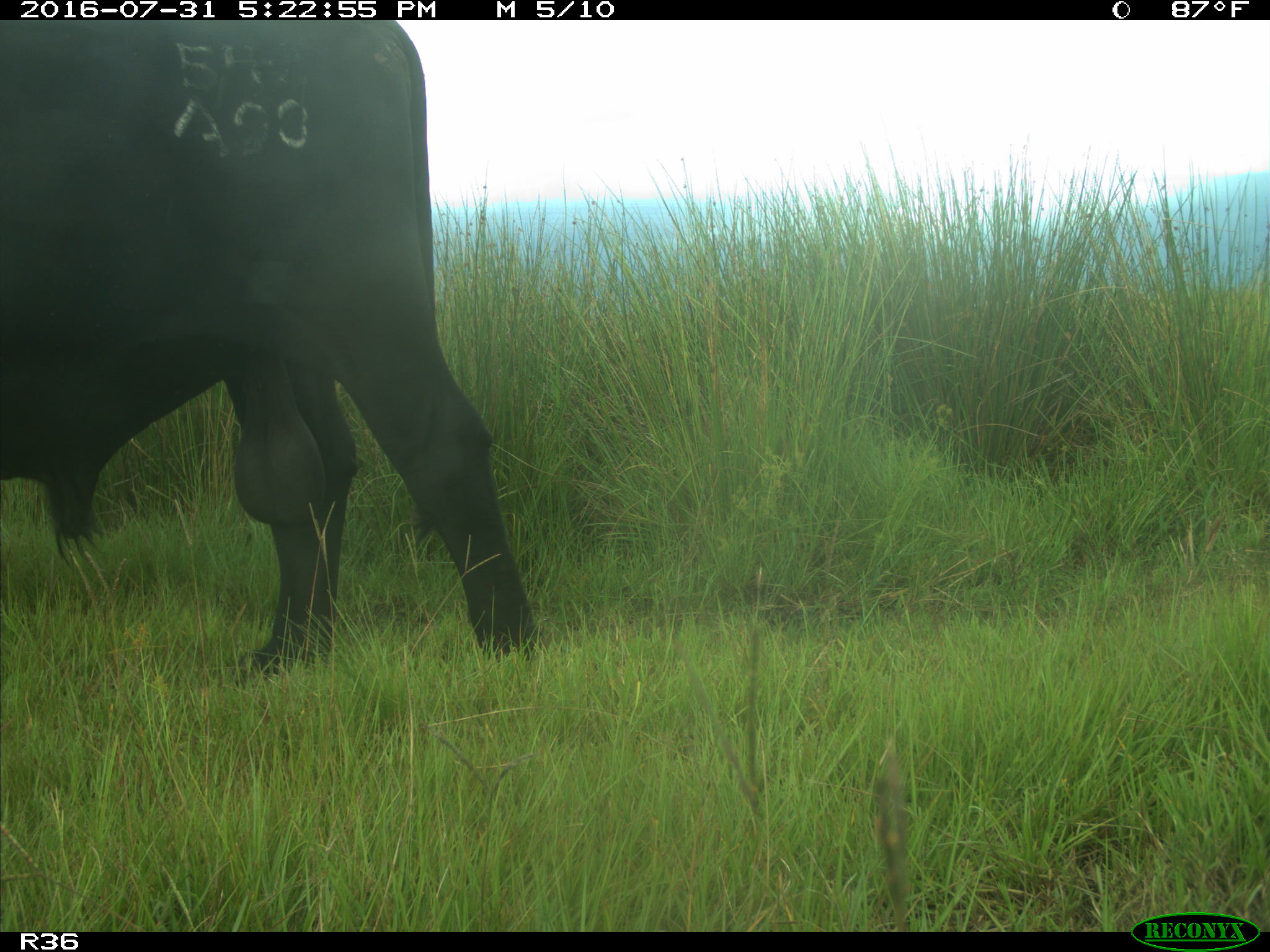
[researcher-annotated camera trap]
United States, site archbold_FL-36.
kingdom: Animalia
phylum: Chordata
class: Mammalia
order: Artiodactyla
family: Bovidae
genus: Bos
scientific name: Bos taurus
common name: domestic cow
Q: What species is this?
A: Bos taurus (domestic cow).